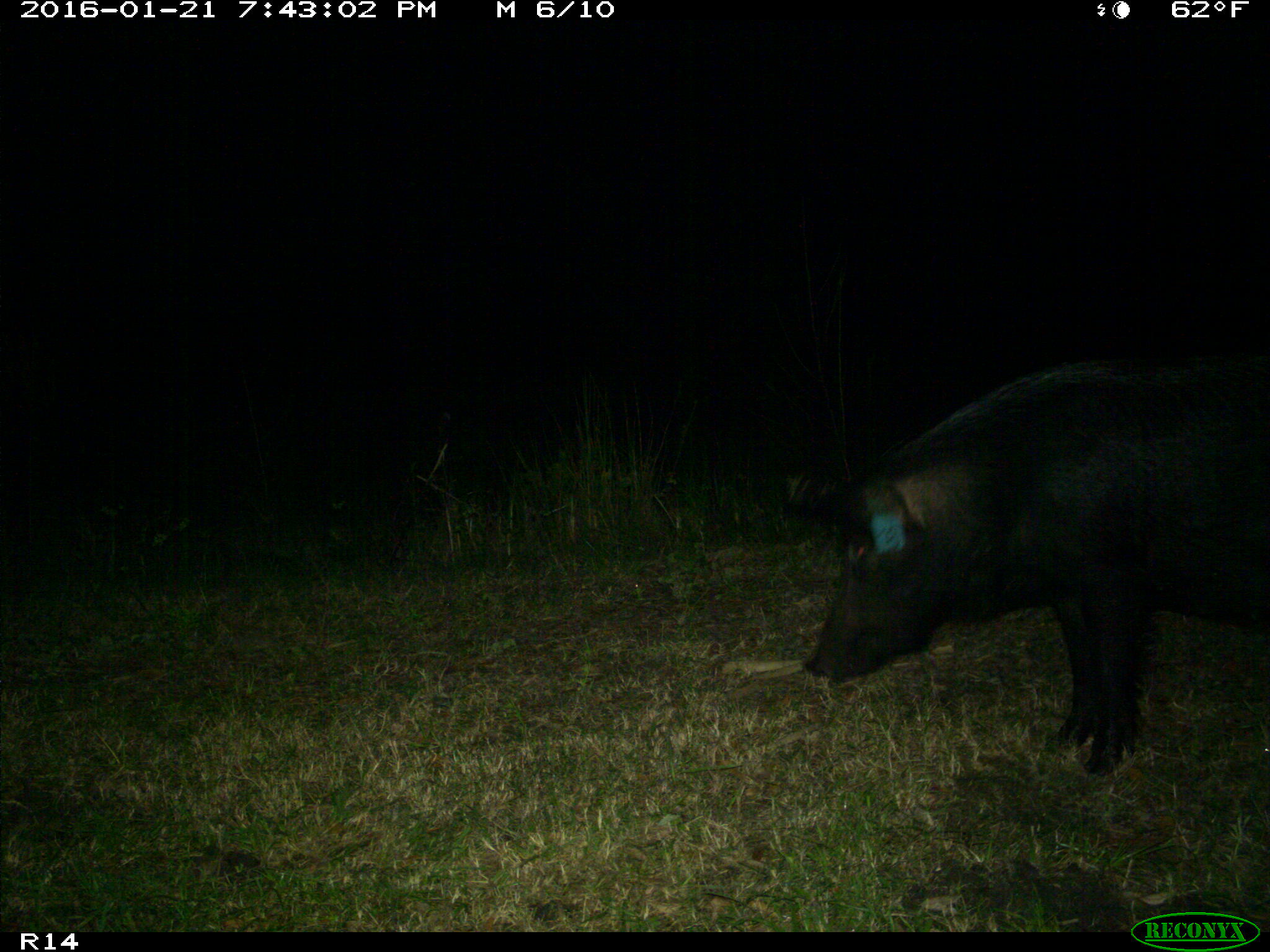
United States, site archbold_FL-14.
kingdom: Animalia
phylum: Chordata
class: Mammalia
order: Artiodactyla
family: Suidae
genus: Sus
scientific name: Sus scrofa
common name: wild boar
Sus scrofa (wild boar).